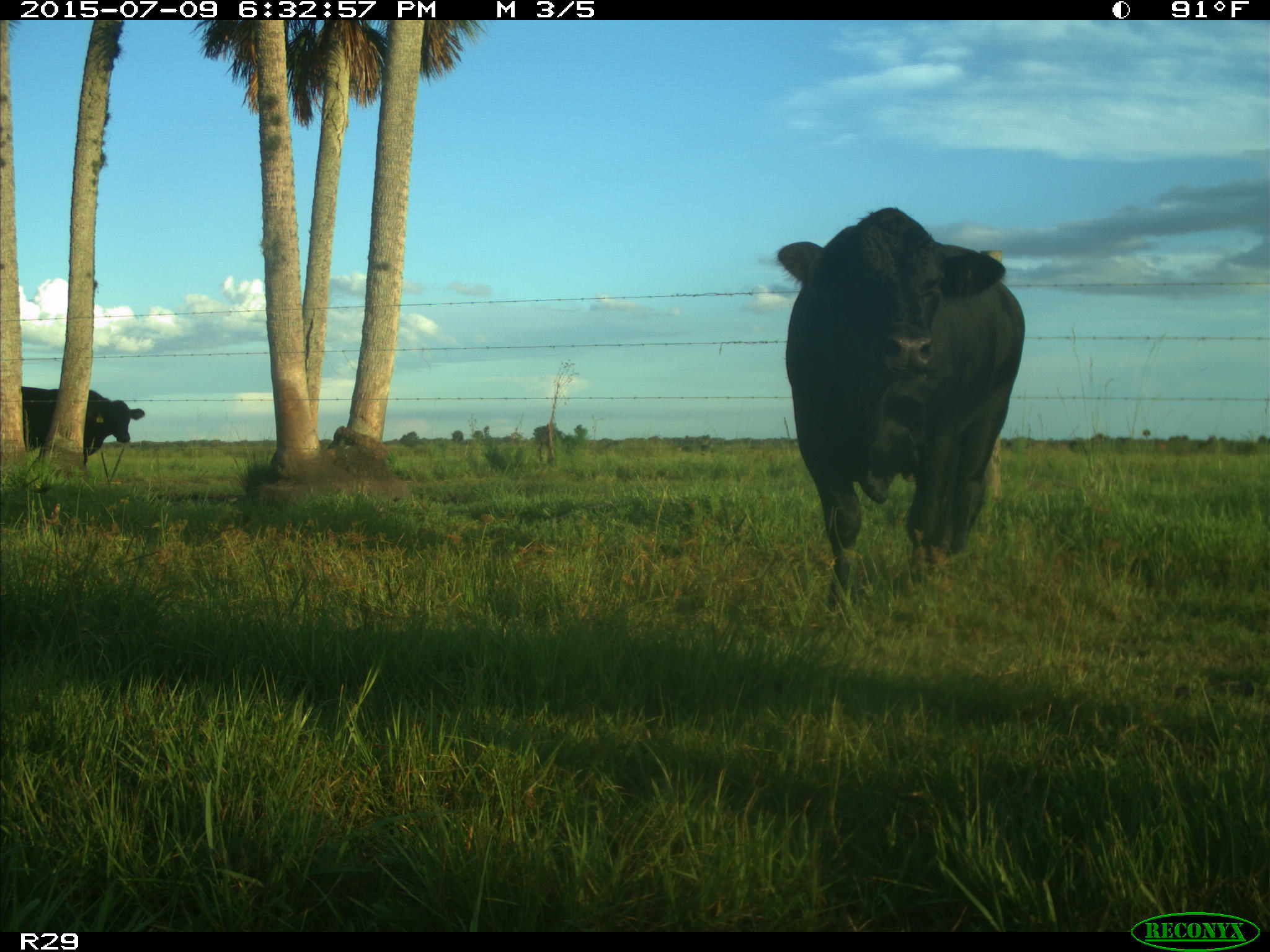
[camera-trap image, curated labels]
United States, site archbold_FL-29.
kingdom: Animalia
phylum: Chordata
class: Mammalia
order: Artiodactyla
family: Bovidae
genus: Bos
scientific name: Bos taurus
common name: domestic cow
Bos taurus (domestic cow).